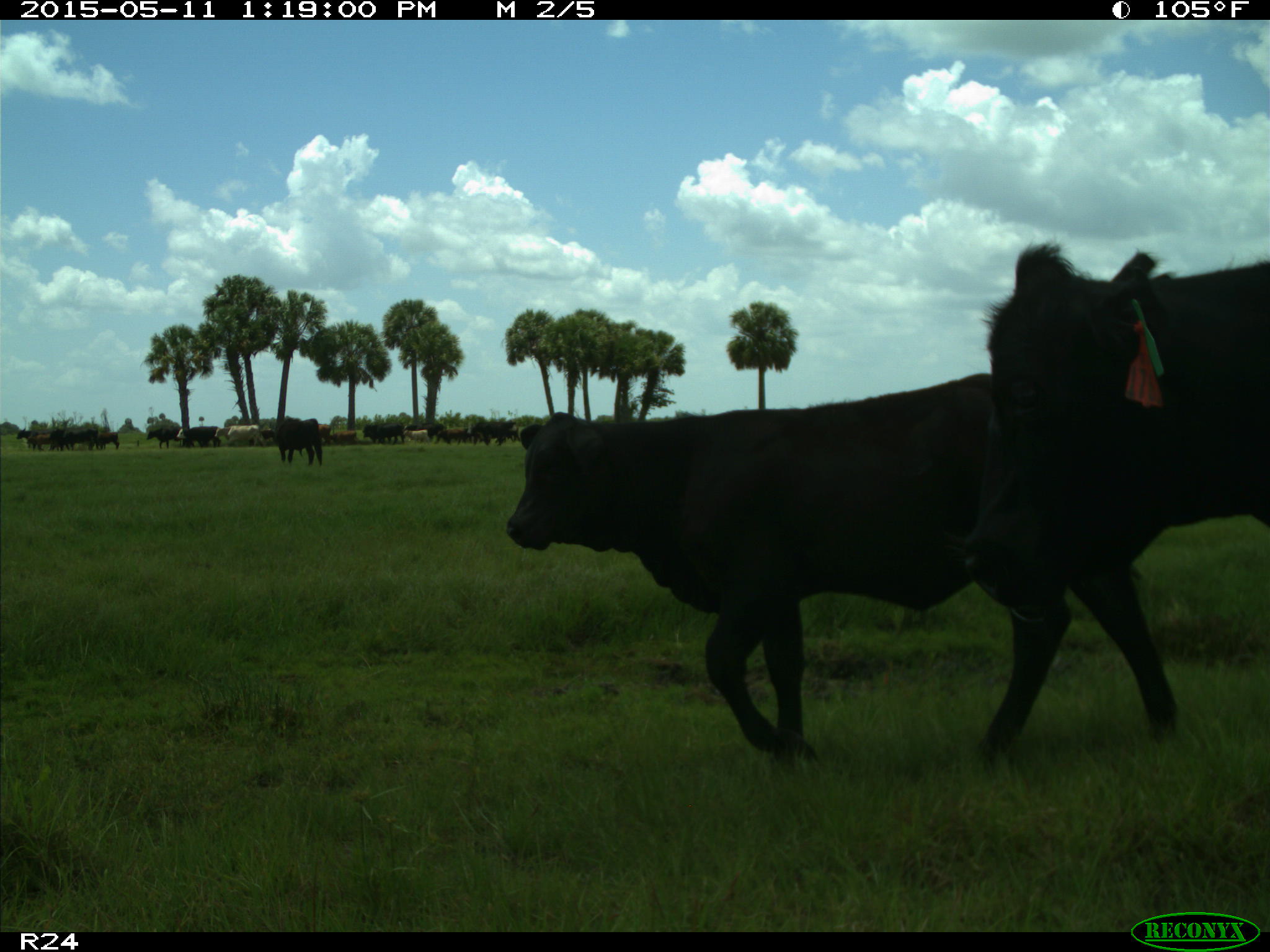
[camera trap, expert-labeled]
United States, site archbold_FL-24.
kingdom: Animalia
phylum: Chordata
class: Mammalia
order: Artiodactyla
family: Bovidae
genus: Bos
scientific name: Bos taurus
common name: domestic cow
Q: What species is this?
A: Bos taurus (domestic cow).